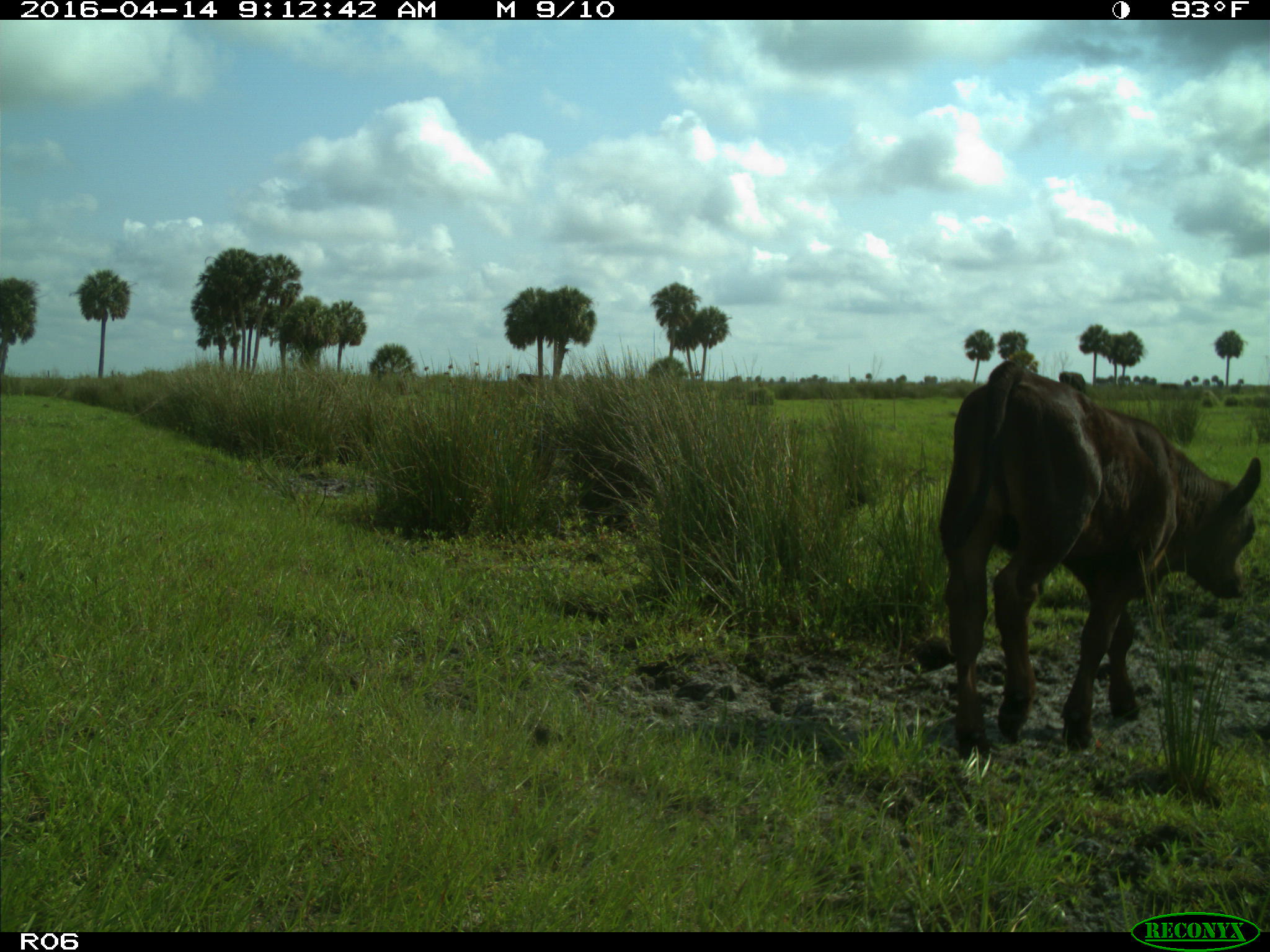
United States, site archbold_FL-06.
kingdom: Animalia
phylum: Chordata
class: Mammalia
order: Artiodactyla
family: Bovidae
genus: Bos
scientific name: Bos taurus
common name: domestic cow